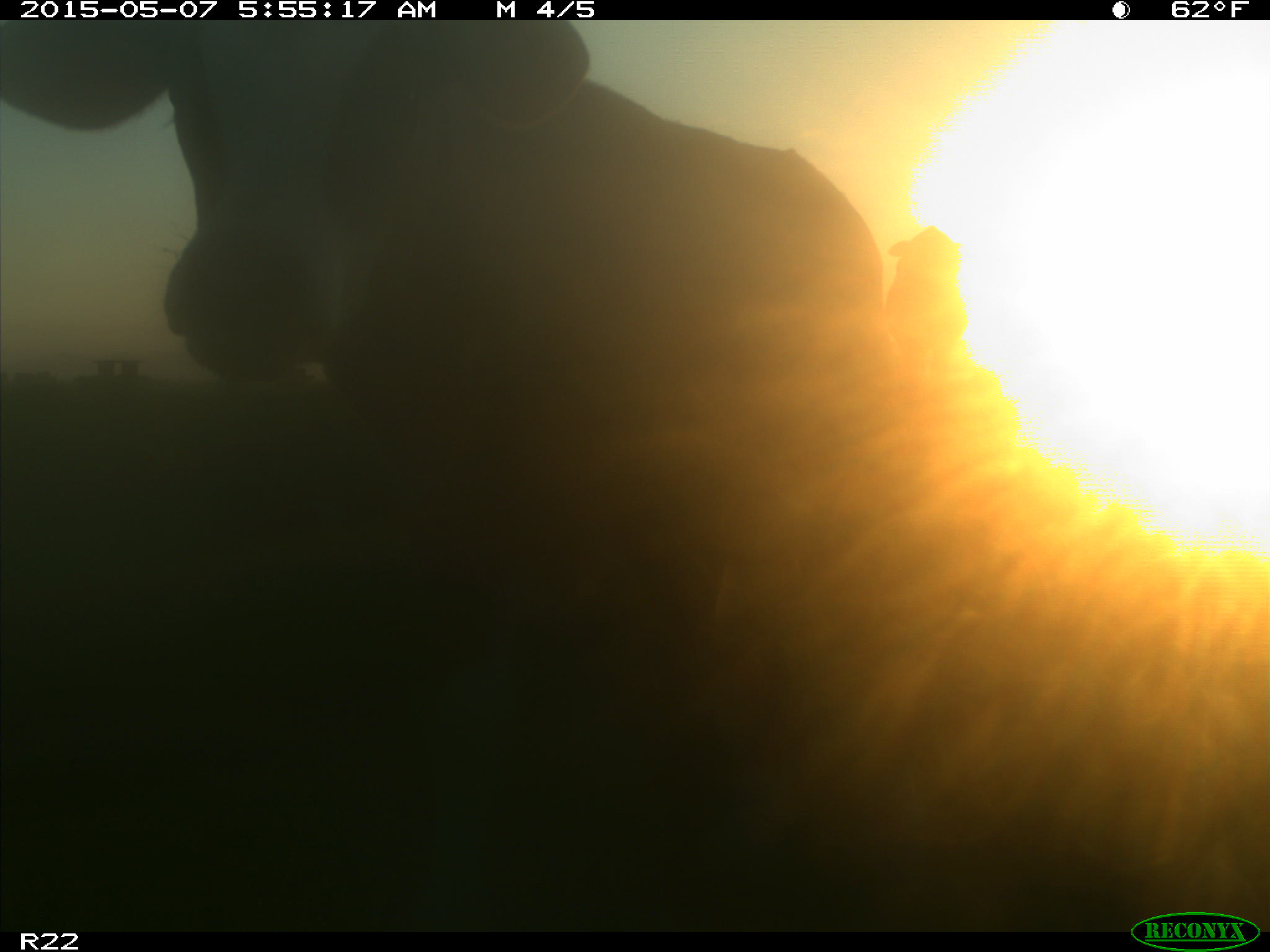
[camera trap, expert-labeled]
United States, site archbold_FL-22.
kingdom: Animalia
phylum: Chordata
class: Mammalia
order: Artiodactyla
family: Bovidae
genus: Bos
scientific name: Bos taurus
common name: domestic cow